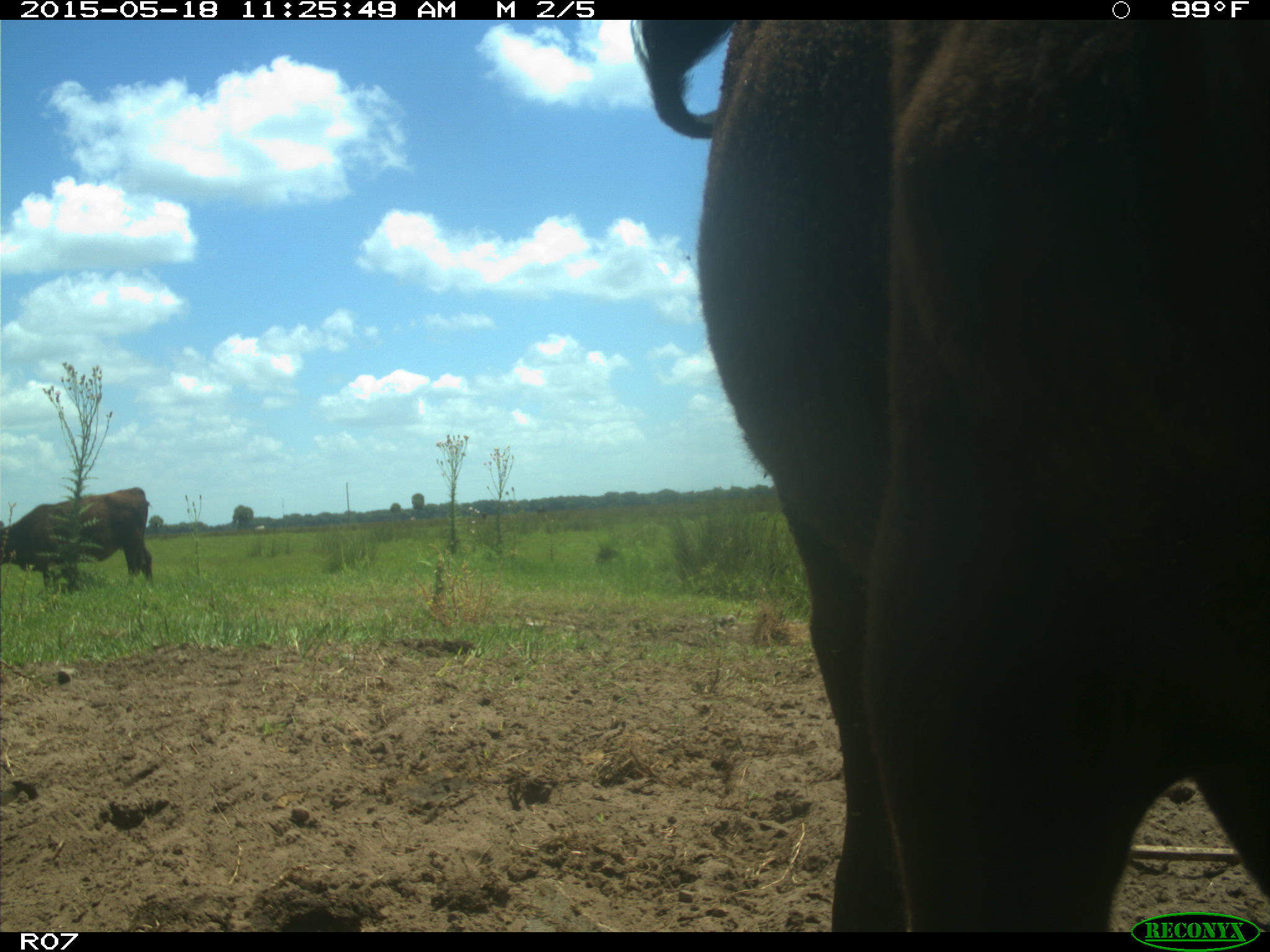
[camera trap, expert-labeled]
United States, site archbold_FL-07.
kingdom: Animalia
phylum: Chordata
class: Mammalia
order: Artiodactyla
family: Bovidae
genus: Bos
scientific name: Bos taurus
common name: domestic cow